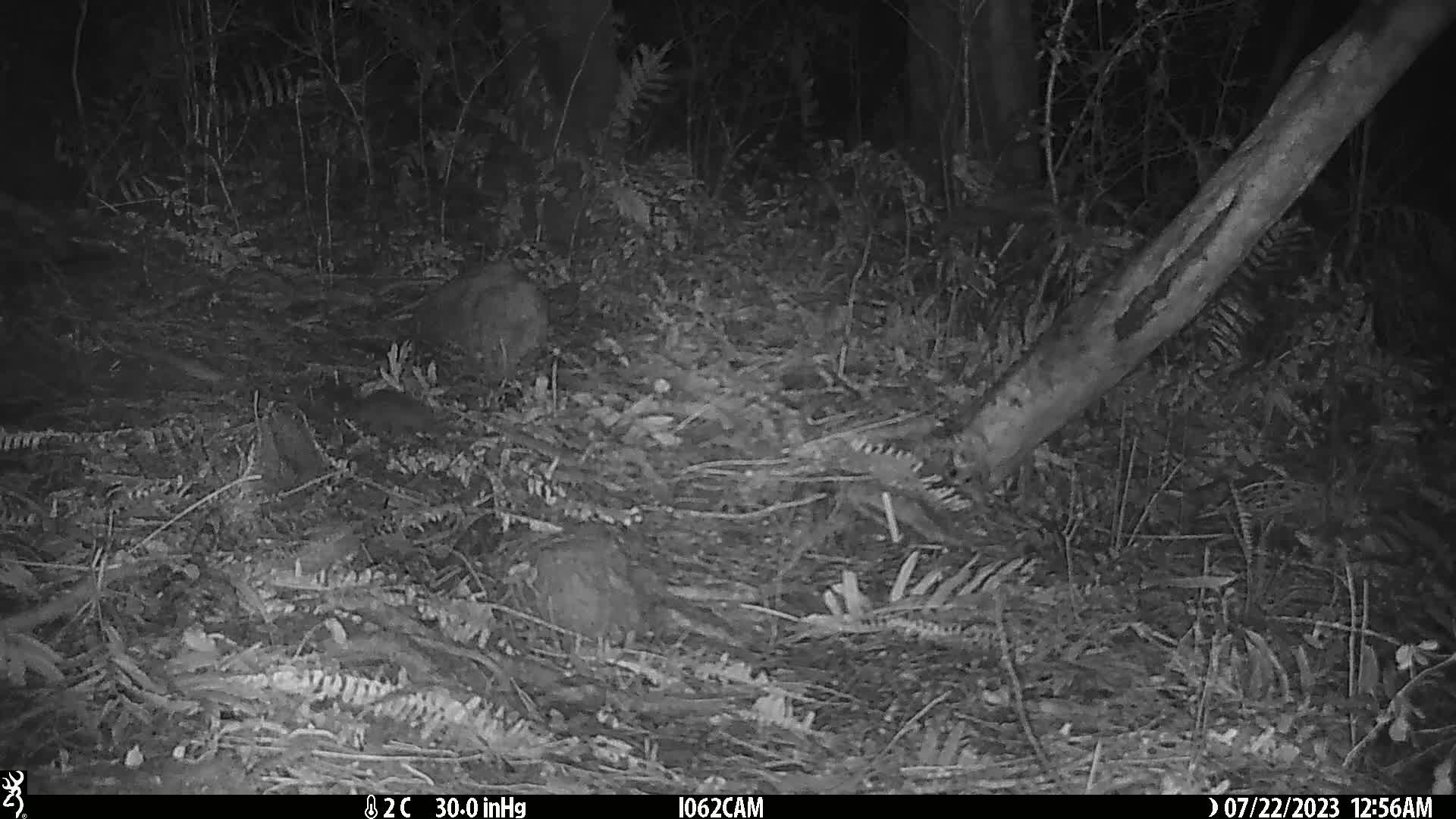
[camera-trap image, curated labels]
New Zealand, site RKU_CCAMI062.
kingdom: Animalia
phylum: Chordata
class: Mammalia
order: Rodentia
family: Muridae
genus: Rattus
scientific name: Rattus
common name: rat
Rat (Rattus).